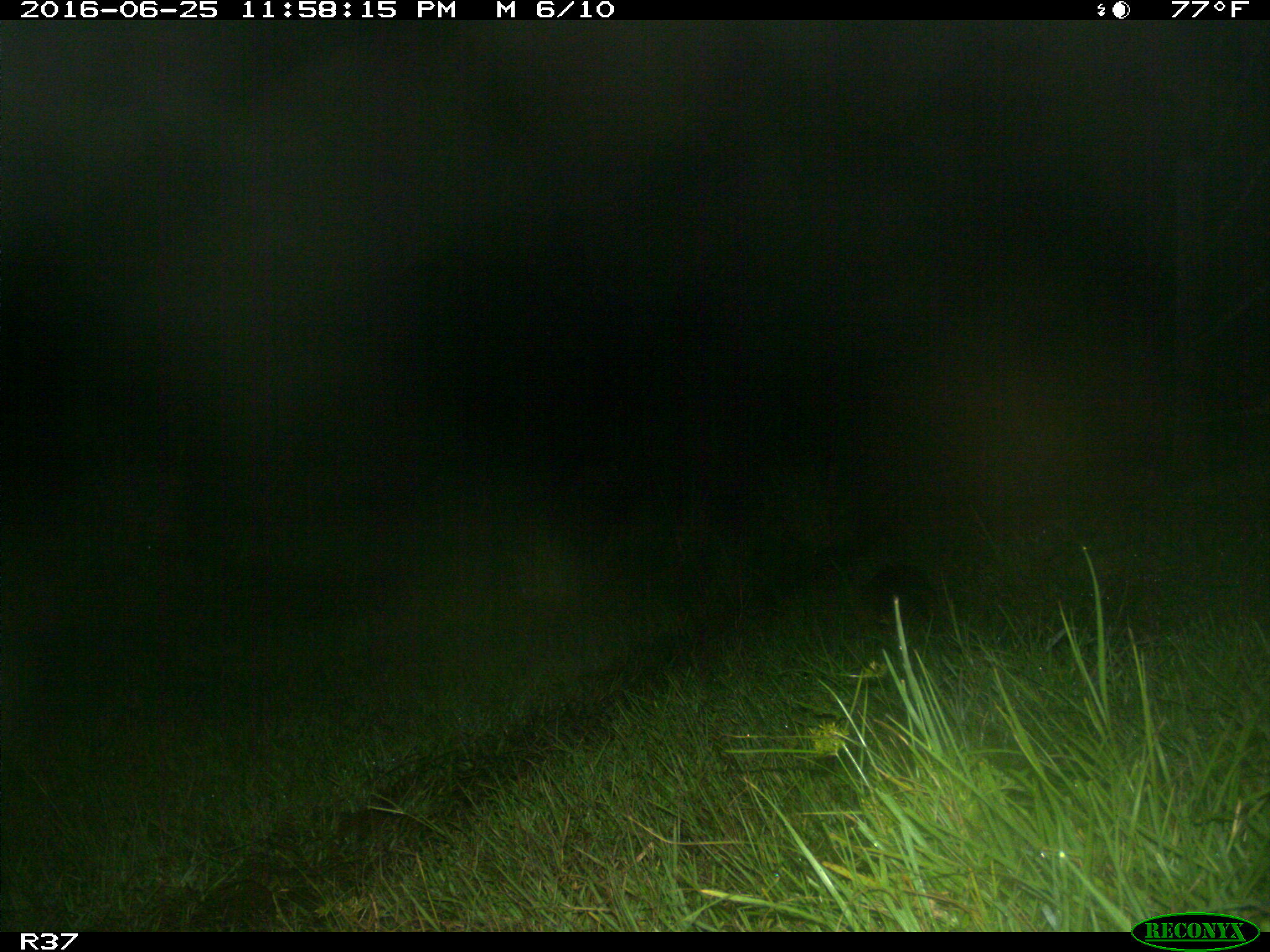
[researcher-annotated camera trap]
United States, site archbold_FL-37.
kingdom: Animalia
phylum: Chordata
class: Mammalia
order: Cingulata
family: Dasypodidae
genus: Dasypus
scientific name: Dasypus novemcinctus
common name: nine-banded armadillo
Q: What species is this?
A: Dasypus novemcinctus (nine-banded armadillo).